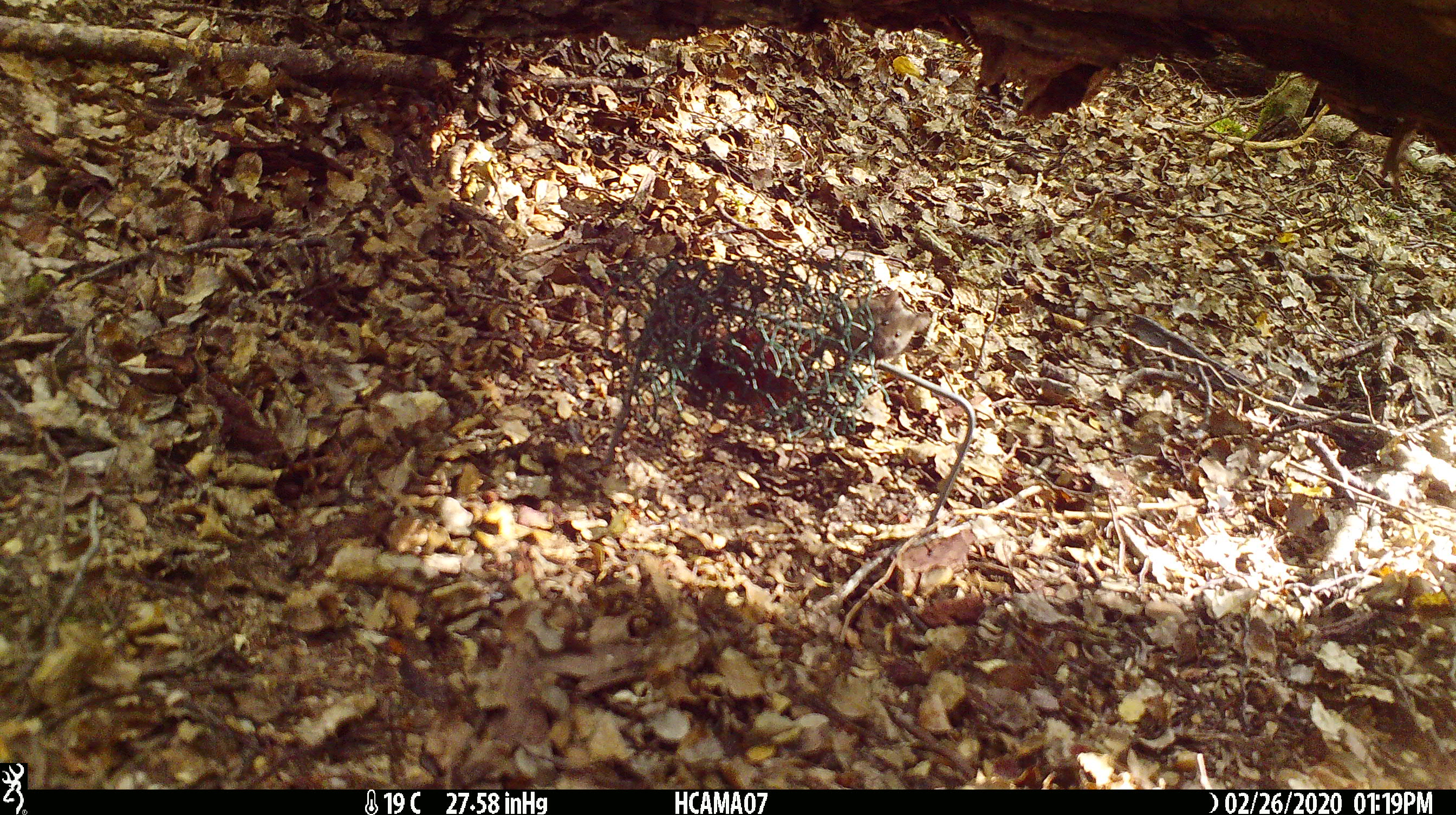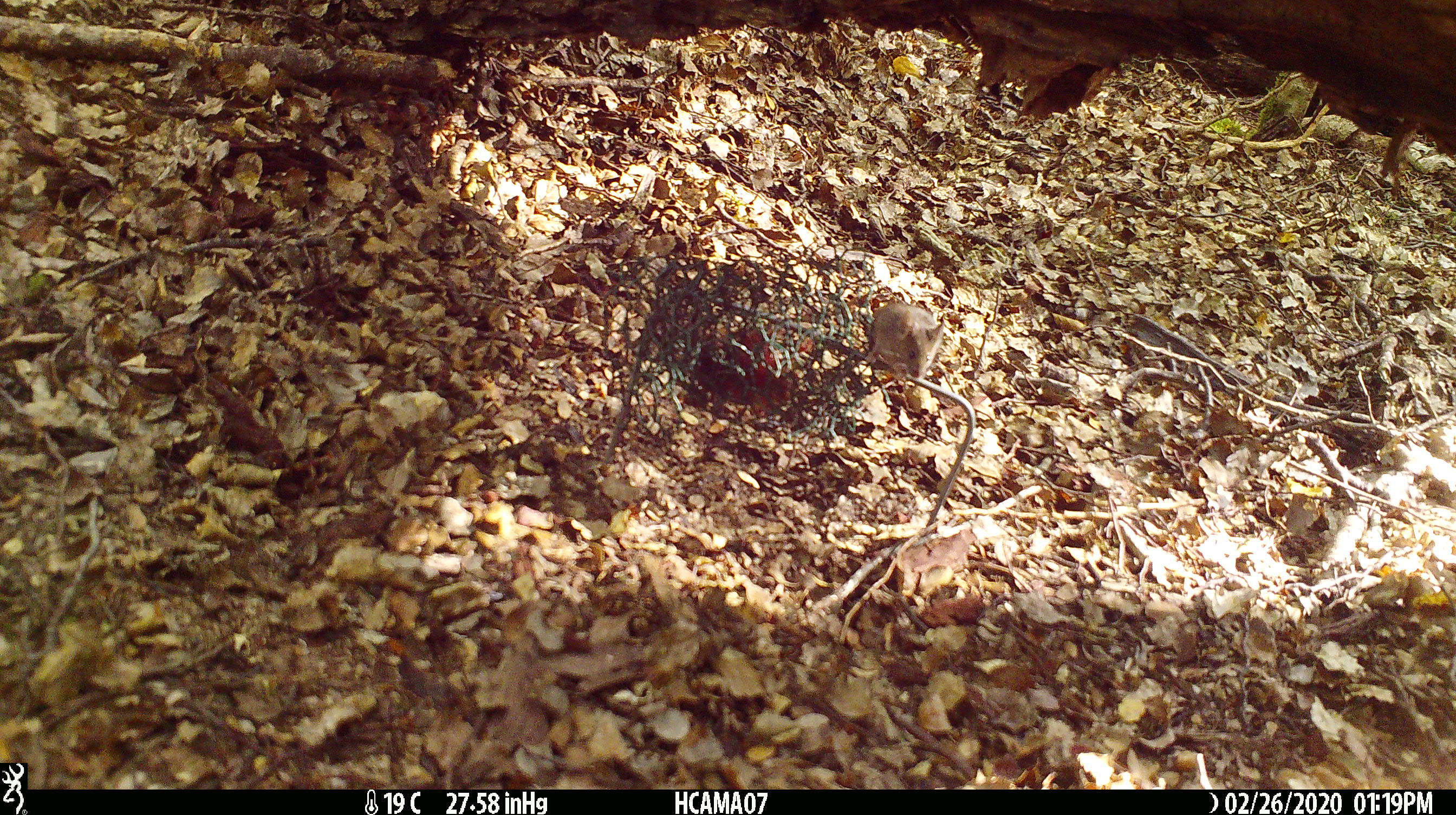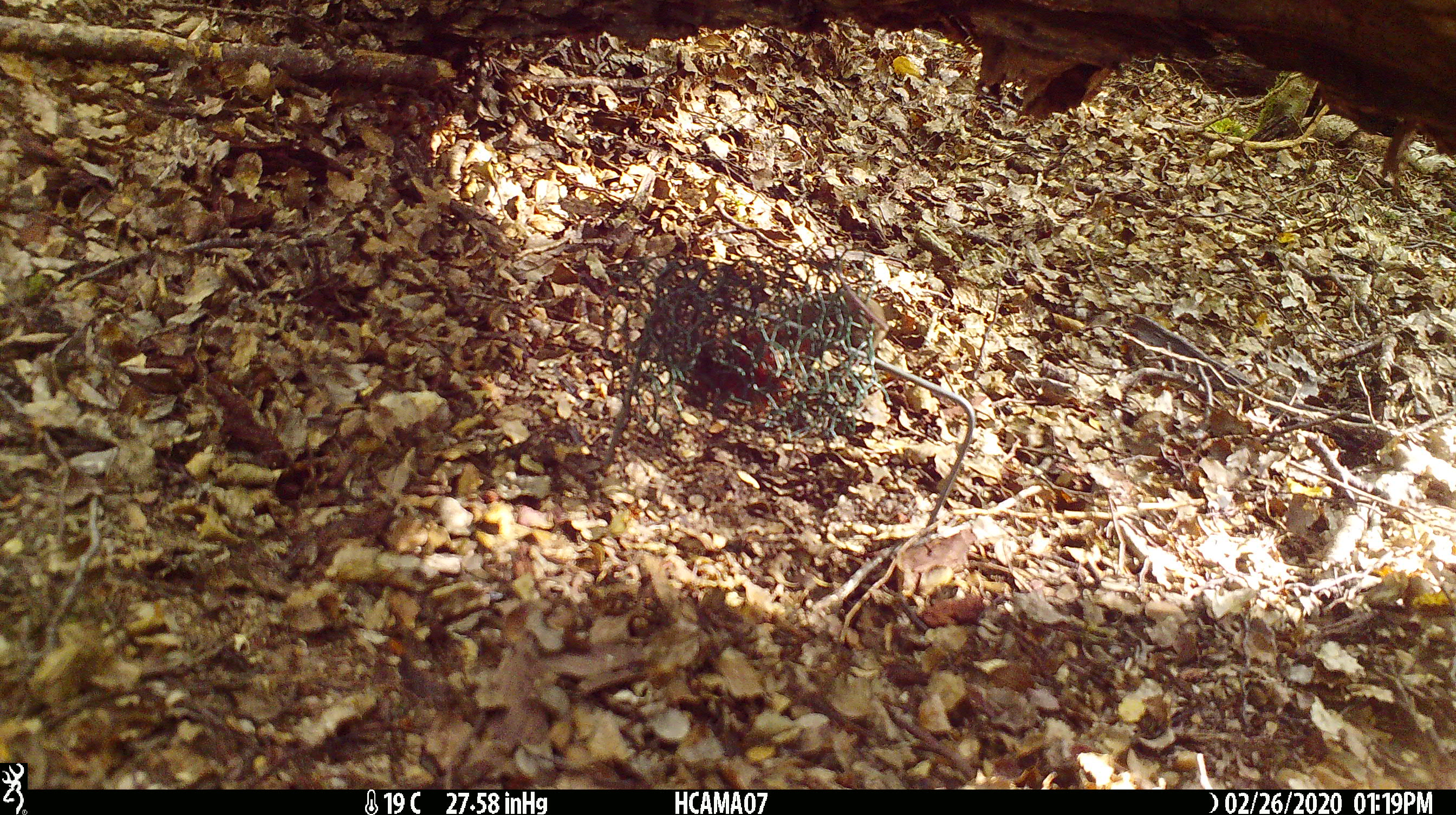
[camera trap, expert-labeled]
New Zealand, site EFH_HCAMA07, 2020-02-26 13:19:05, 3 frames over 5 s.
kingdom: Animalia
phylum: Chordata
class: Mammalia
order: Rodentia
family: Muridae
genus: Mus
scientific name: Mus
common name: mouse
Mouse (Mus).